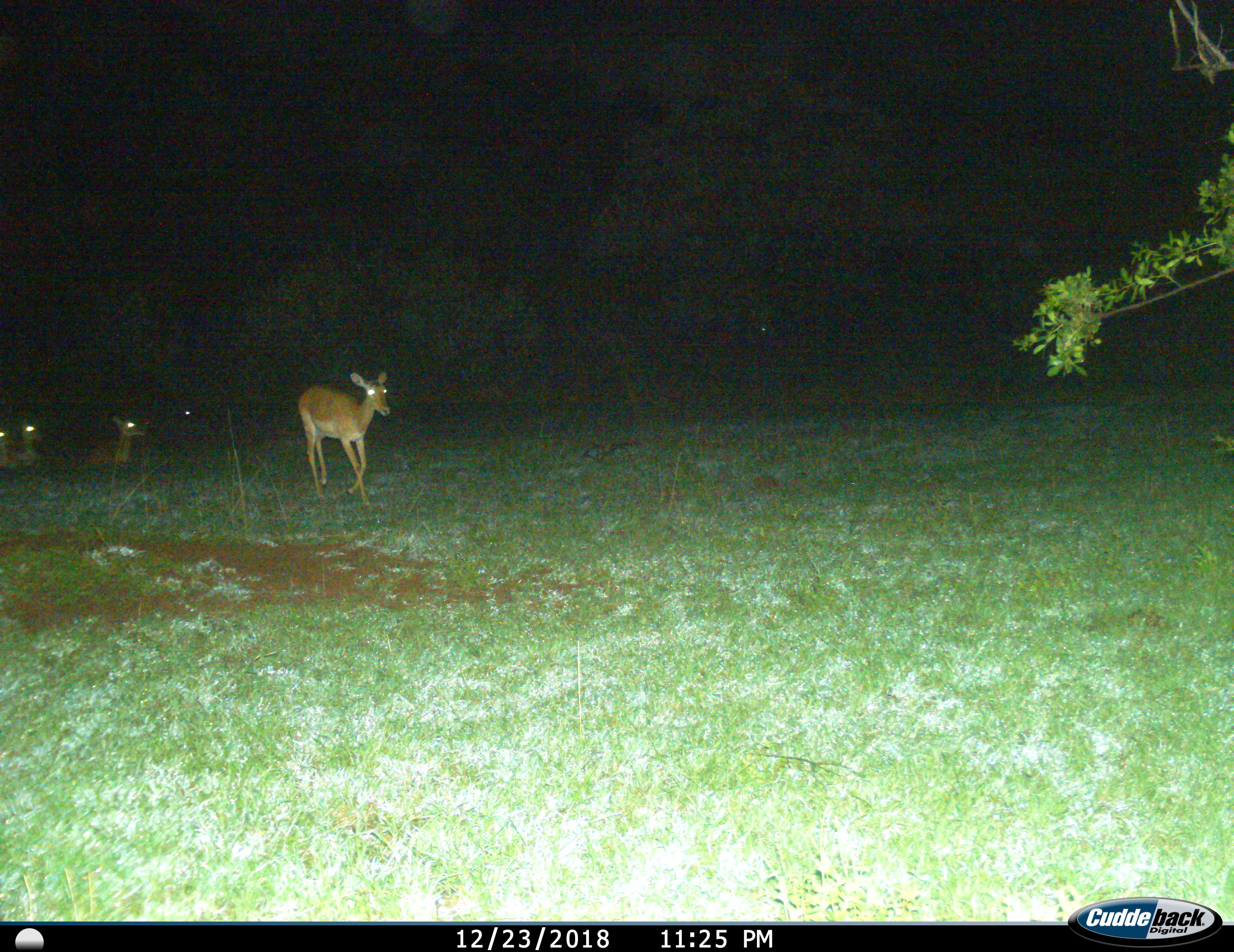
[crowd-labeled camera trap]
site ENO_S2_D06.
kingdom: Animalia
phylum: Chordata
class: Mammalia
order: Artiodactyla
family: Bovidae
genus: Aepyceros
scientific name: Aepyceros melampus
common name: impala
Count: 4.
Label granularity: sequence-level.